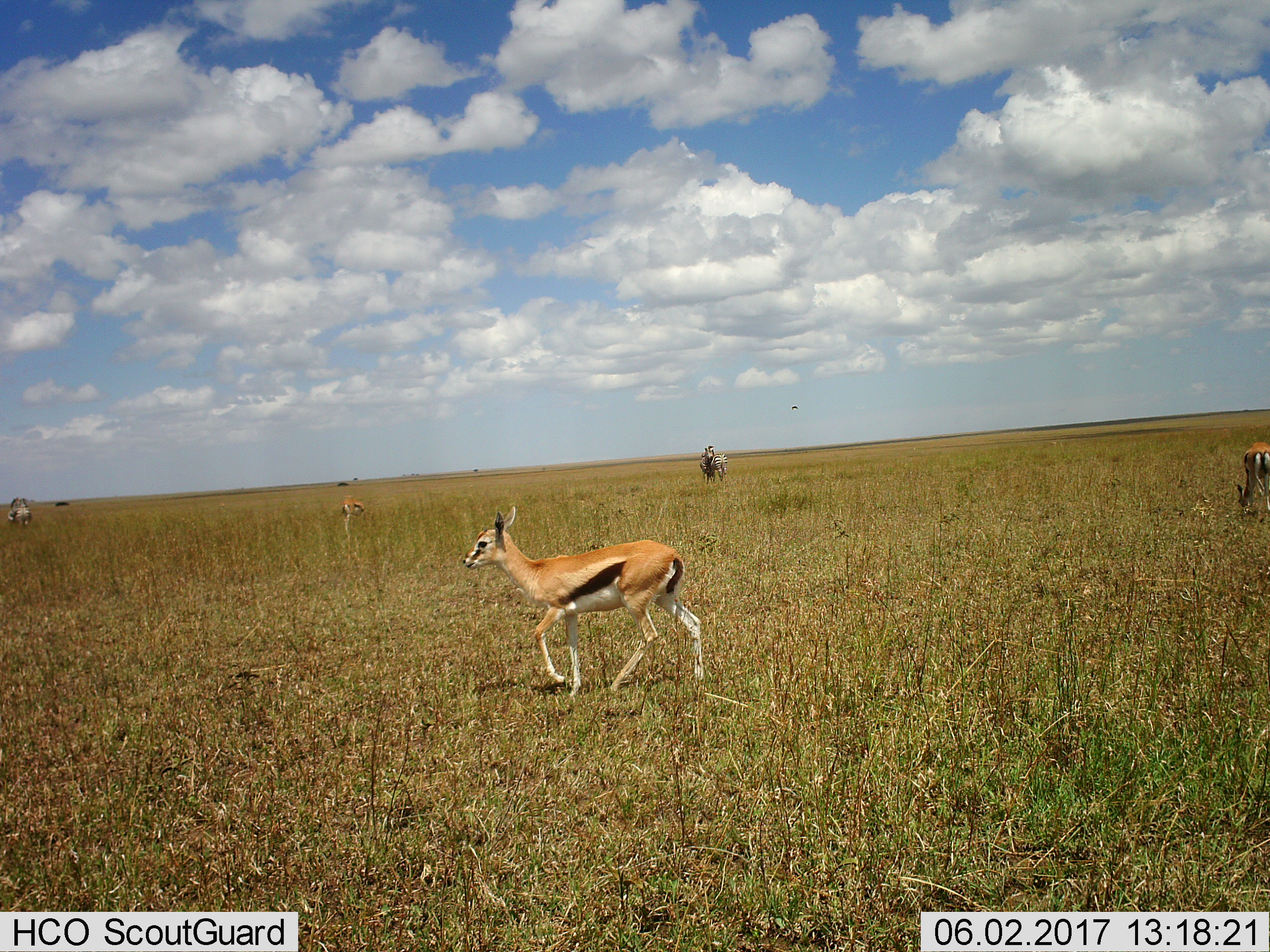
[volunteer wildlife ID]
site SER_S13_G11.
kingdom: Animalia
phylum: Chordata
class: Mammalia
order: Artiodactyla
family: Bovidae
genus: Eudorcas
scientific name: Eudorcas thomsonii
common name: thomson's gazelle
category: gazellethomsons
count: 3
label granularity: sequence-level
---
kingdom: Animalia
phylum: Chordata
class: Mammalia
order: Perissodactyla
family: Equidae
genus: Equus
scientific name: Equus quagga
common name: plains zebra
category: zebraplains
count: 2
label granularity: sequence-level